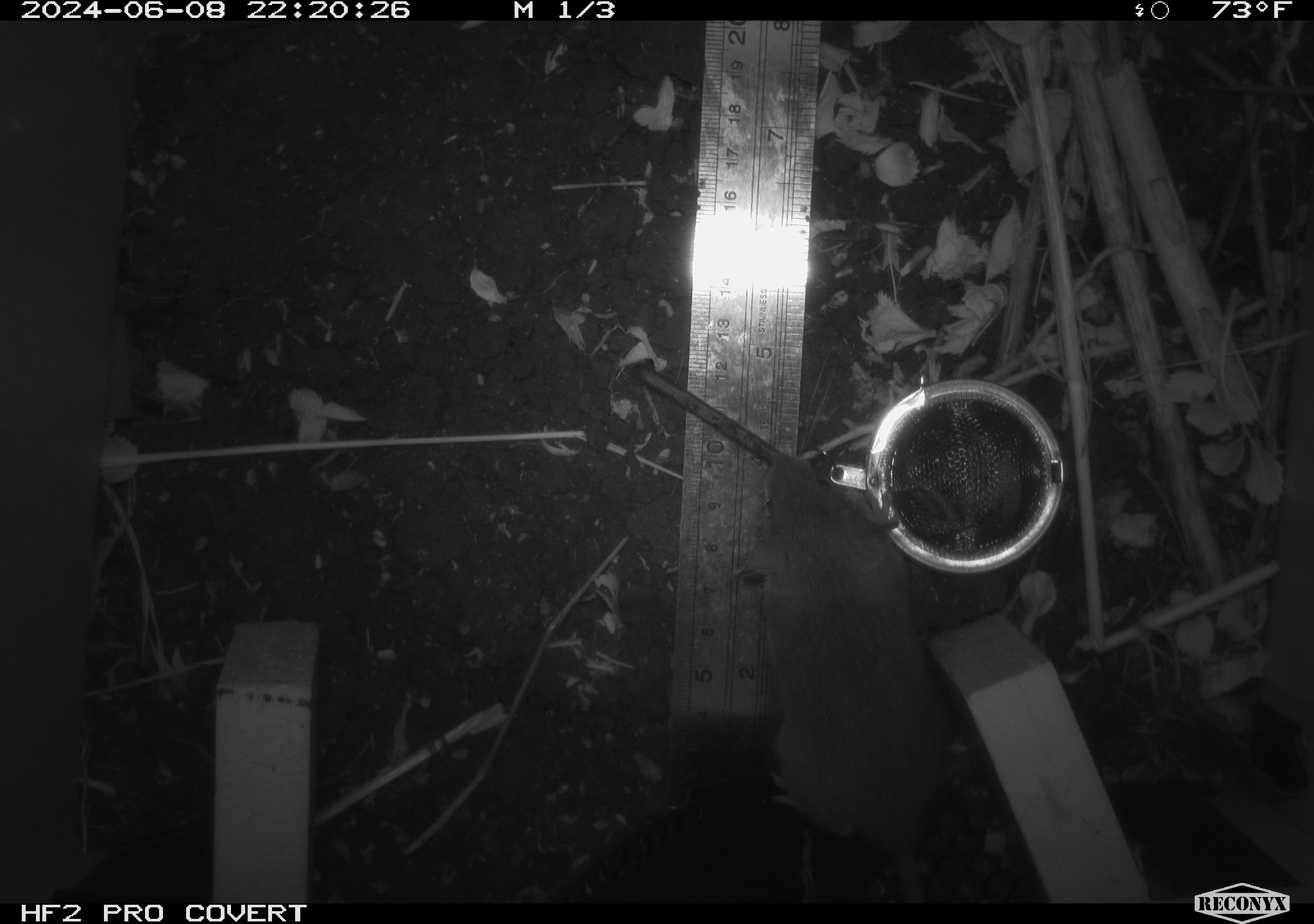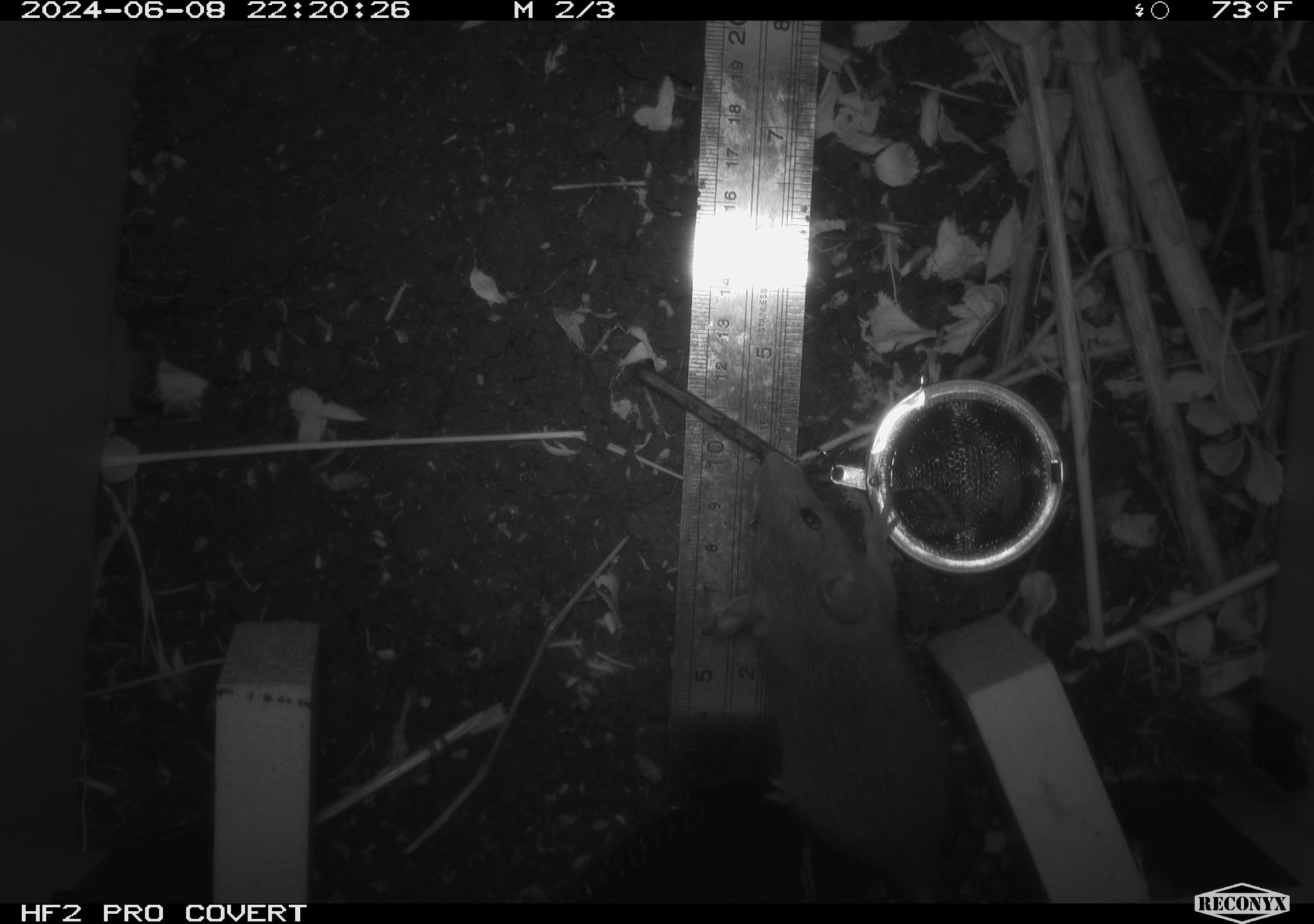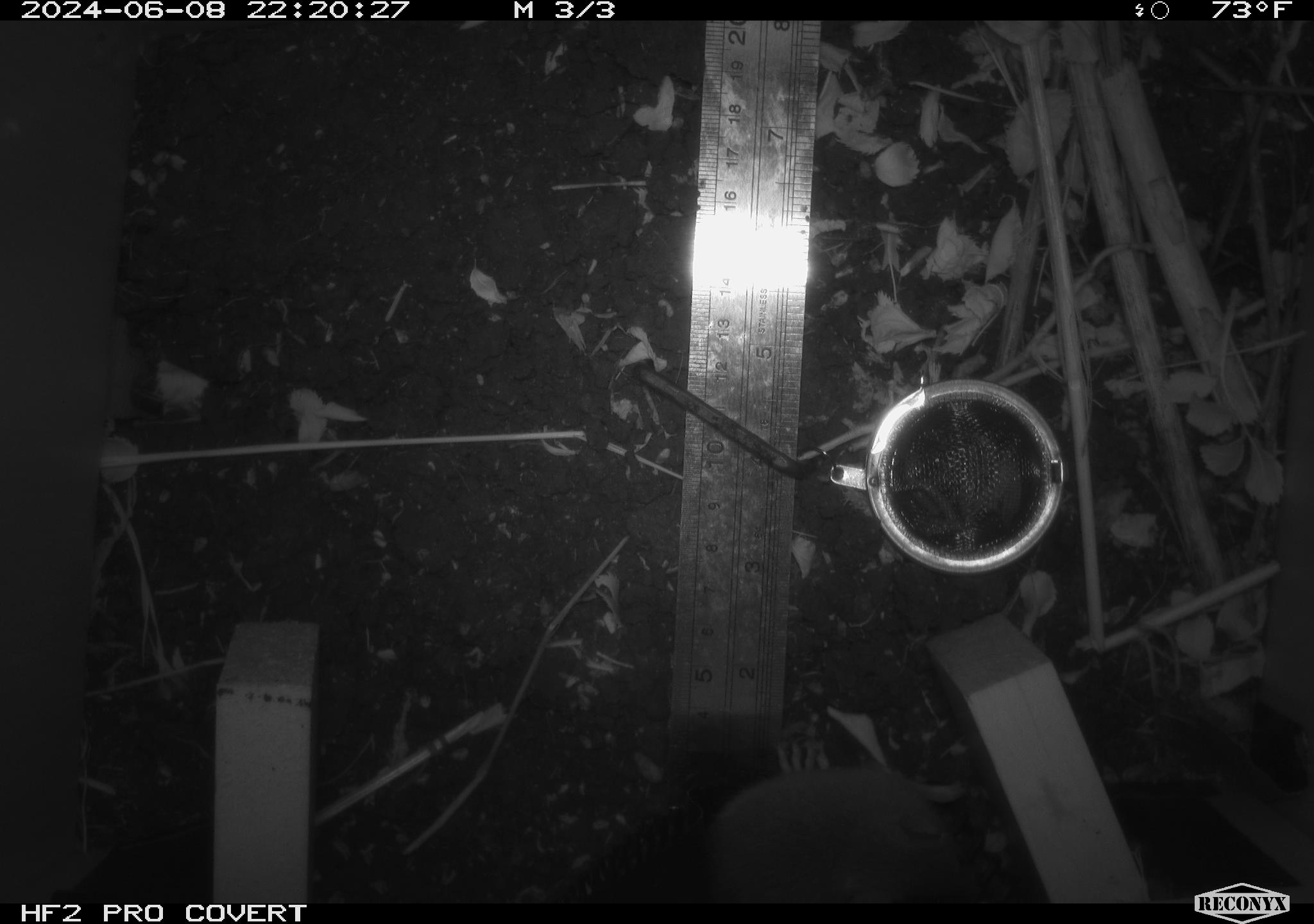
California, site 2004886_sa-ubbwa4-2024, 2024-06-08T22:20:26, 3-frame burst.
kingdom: Animalia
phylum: Chordata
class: Mammalia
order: Rodentia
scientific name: Rodentia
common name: woodrat or rat or mouse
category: woodrat or rat or mouse species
Woodrat or rat or mouse species (woodrat or rat or mouse) (Rodentia).